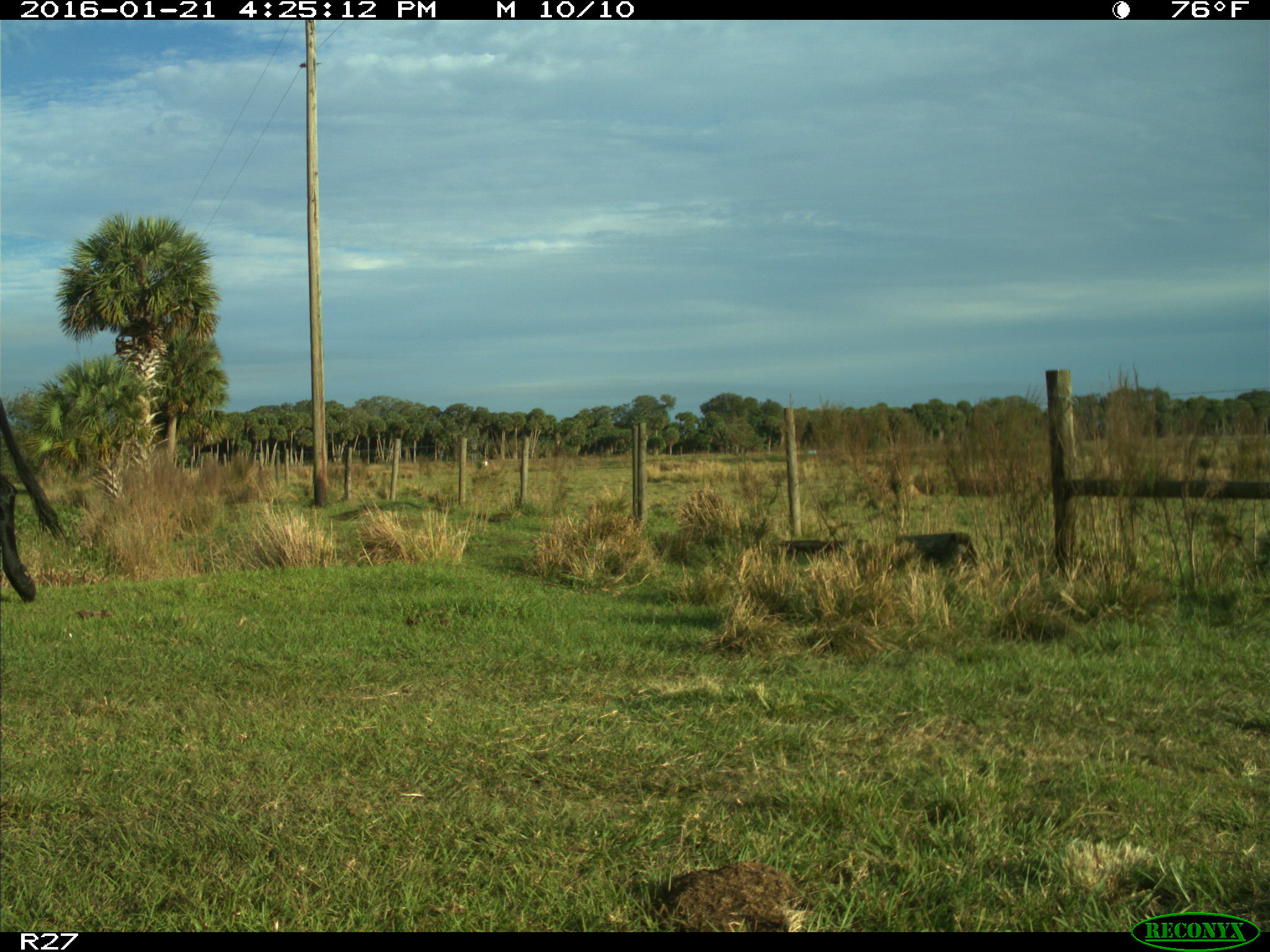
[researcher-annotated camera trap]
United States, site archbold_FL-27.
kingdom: Animalia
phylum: Chordata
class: Mammalia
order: Artiodactyla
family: Bovidae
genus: Bos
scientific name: Bos taurus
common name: domestic cow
Bos taurus (domestic cow).